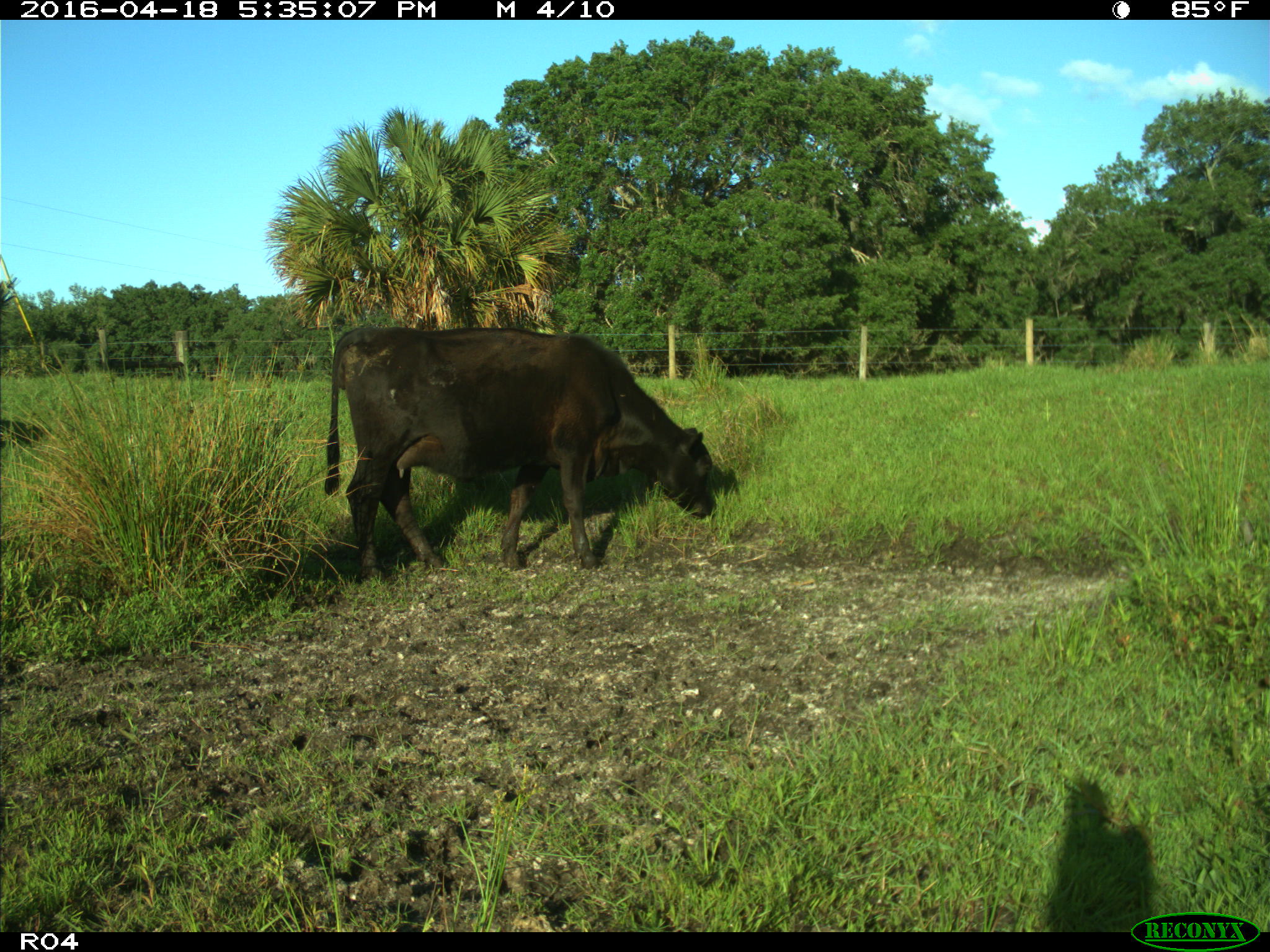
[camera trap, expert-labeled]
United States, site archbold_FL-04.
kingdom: Animalia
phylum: Chordata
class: Mammalia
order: Artiodactyla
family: Bovidae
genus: Bos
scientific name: Bos taurus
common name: domestic cow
Bos taurus (domestic cow).